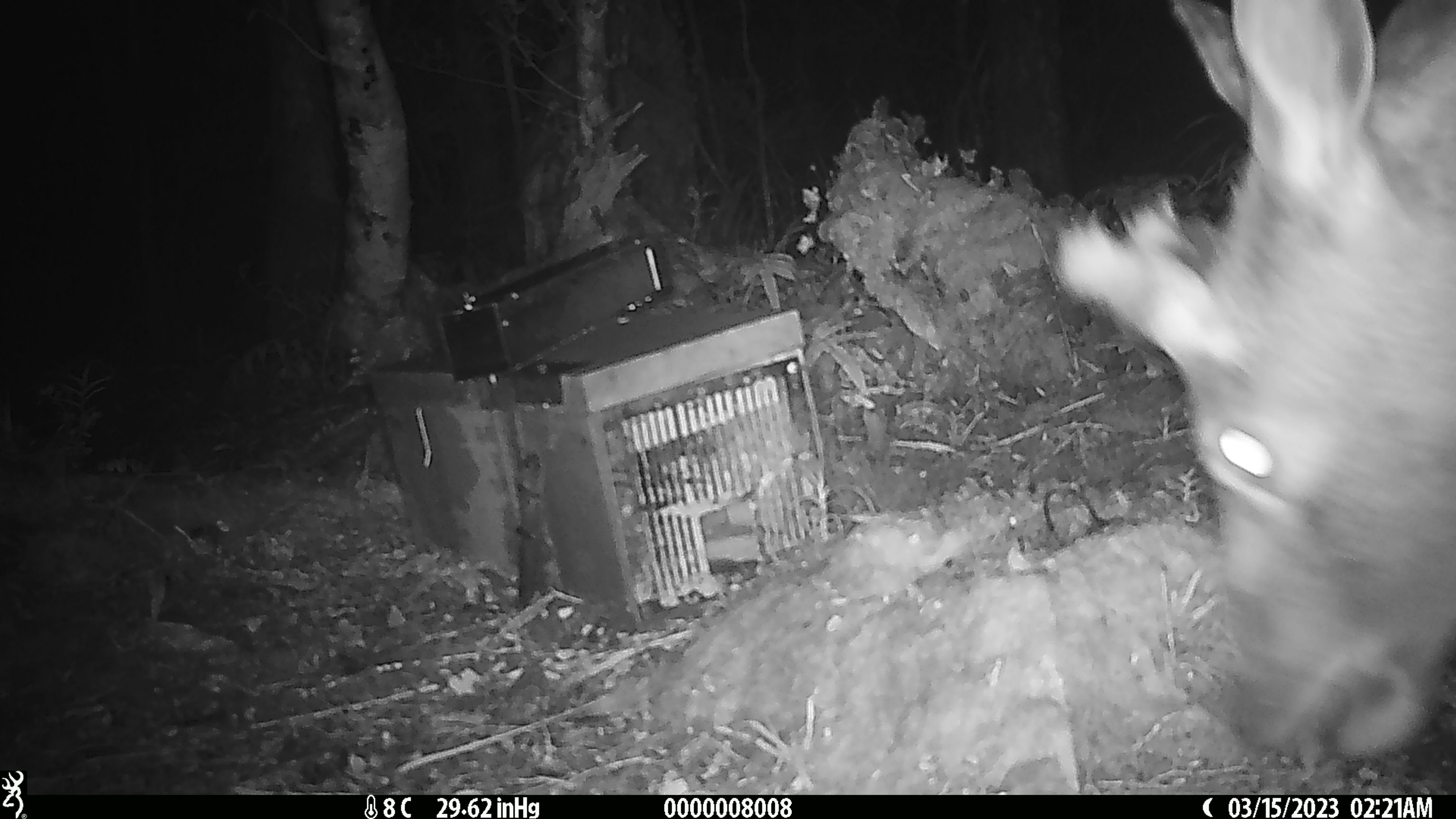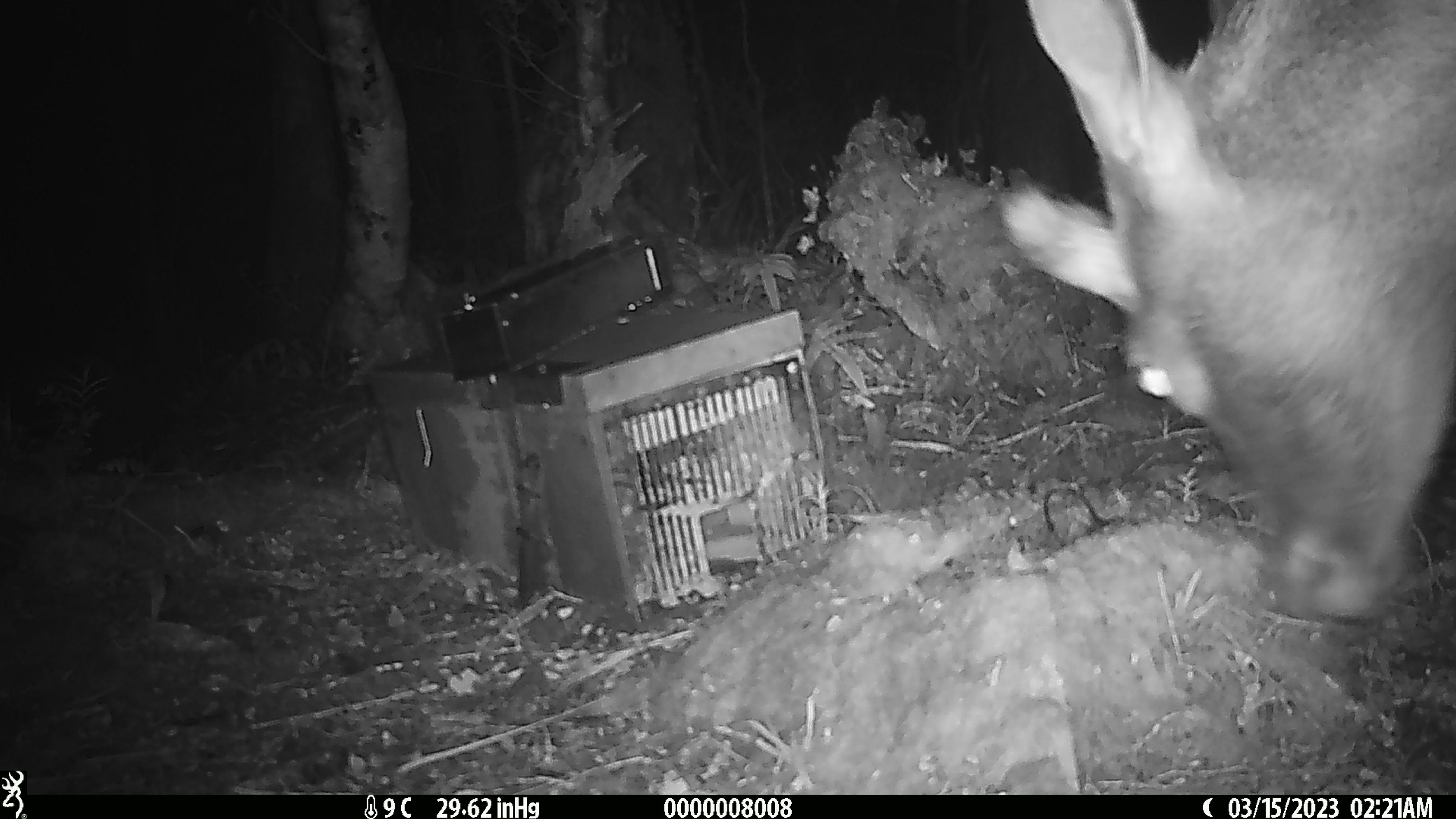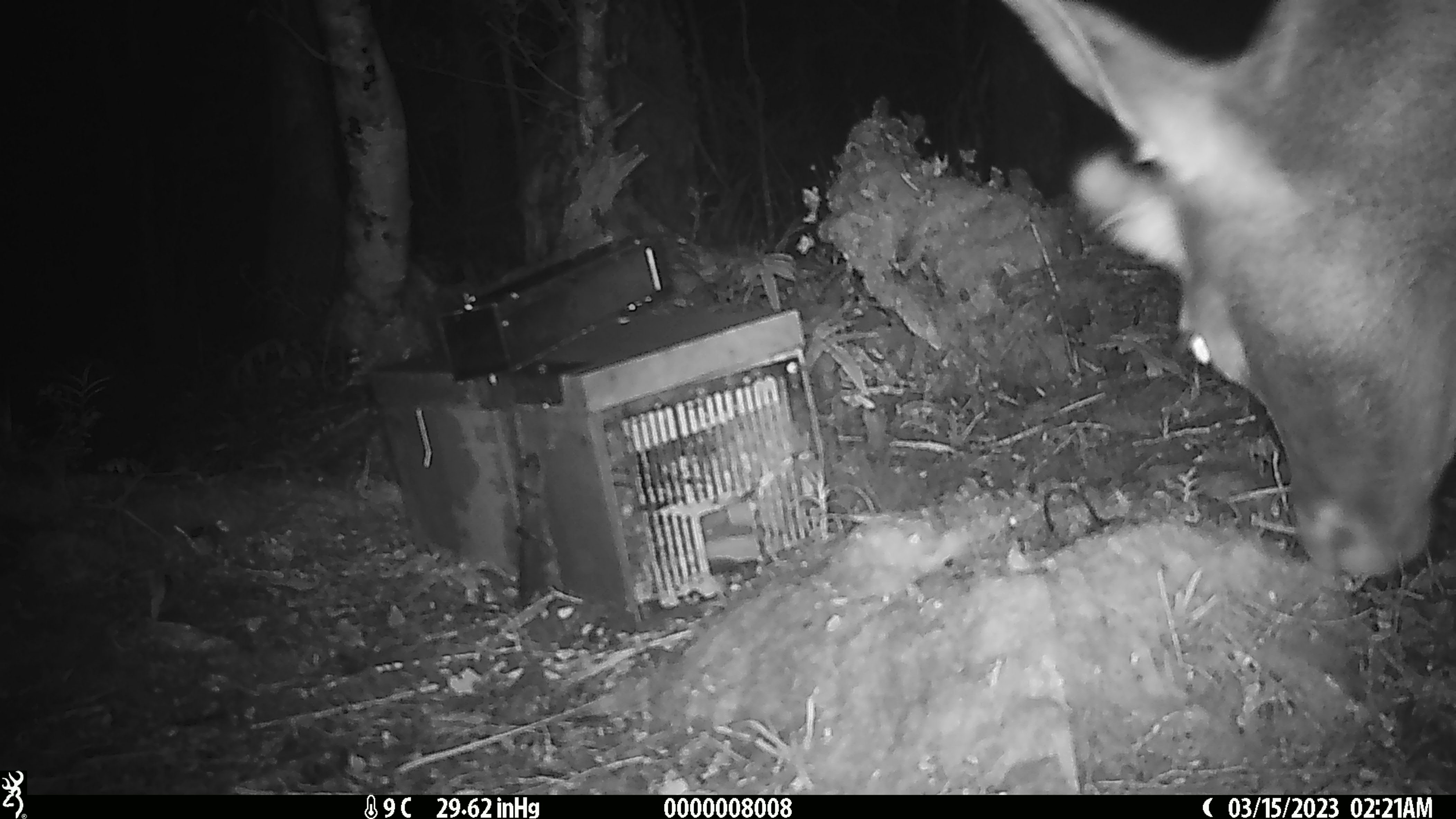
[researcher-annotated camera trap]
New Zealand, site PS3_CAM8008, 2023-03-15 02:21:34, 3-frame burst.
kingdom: Animalia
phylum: Chordata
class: Mammalia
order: Artiodactyla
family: Cervidae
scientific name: Cervidae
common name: deer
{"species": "deer (Cervidae)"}